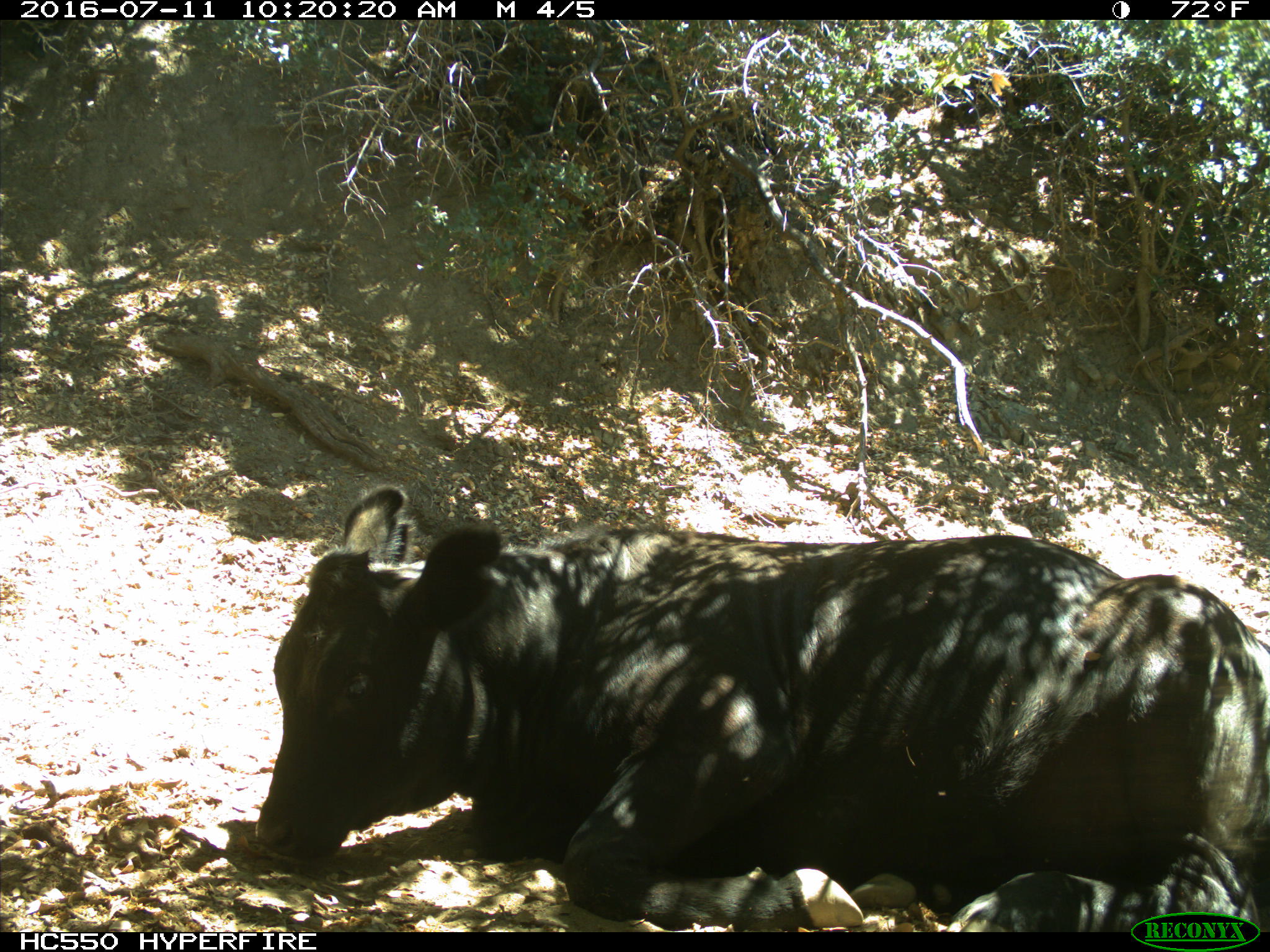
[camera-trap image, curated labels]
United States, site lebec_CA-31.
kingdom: Animalia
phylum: Chordata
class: Mammalia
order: Artiodactyla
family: Bovidae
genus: Bos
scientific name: Bos taurus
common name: domestic cow